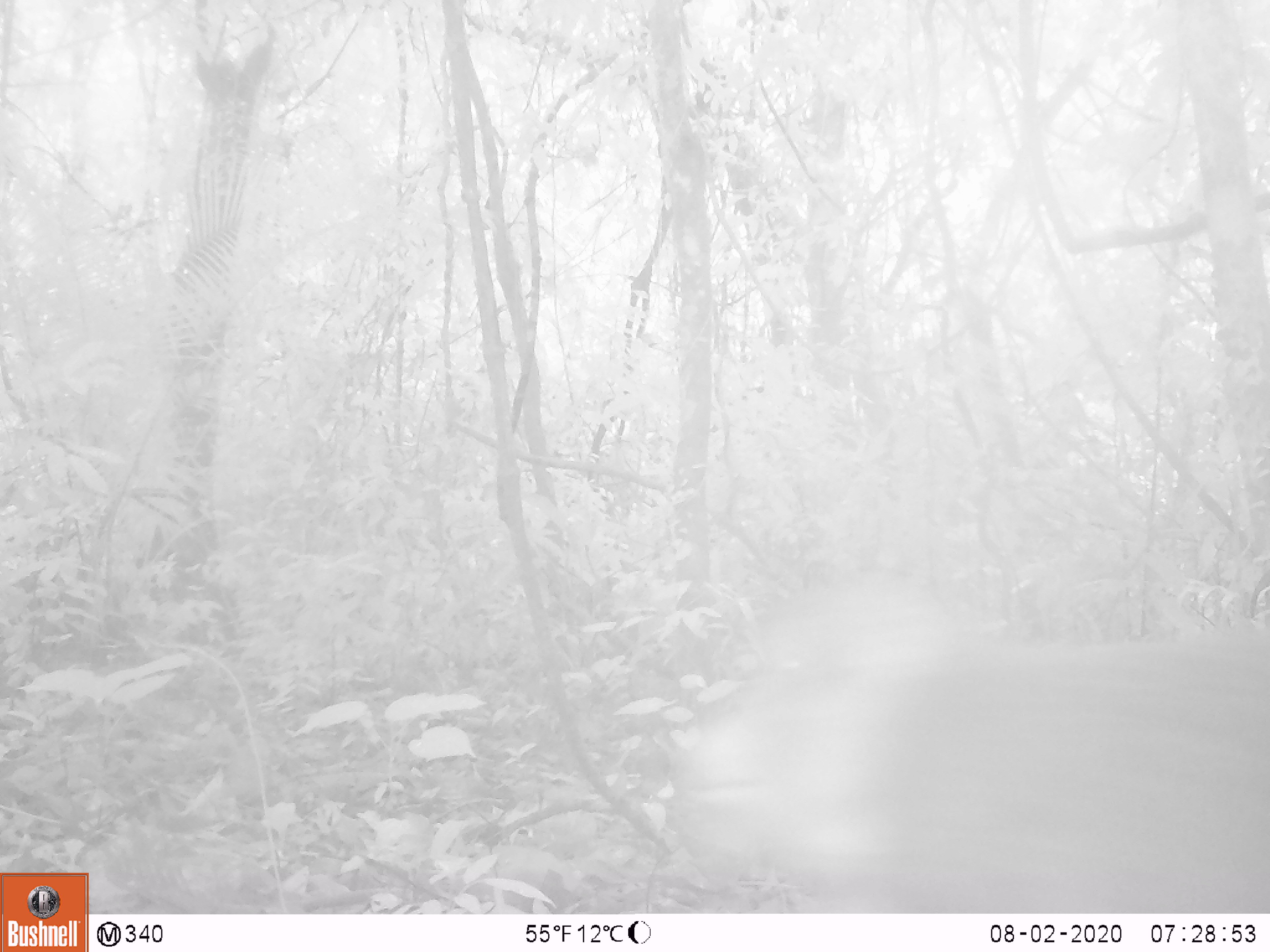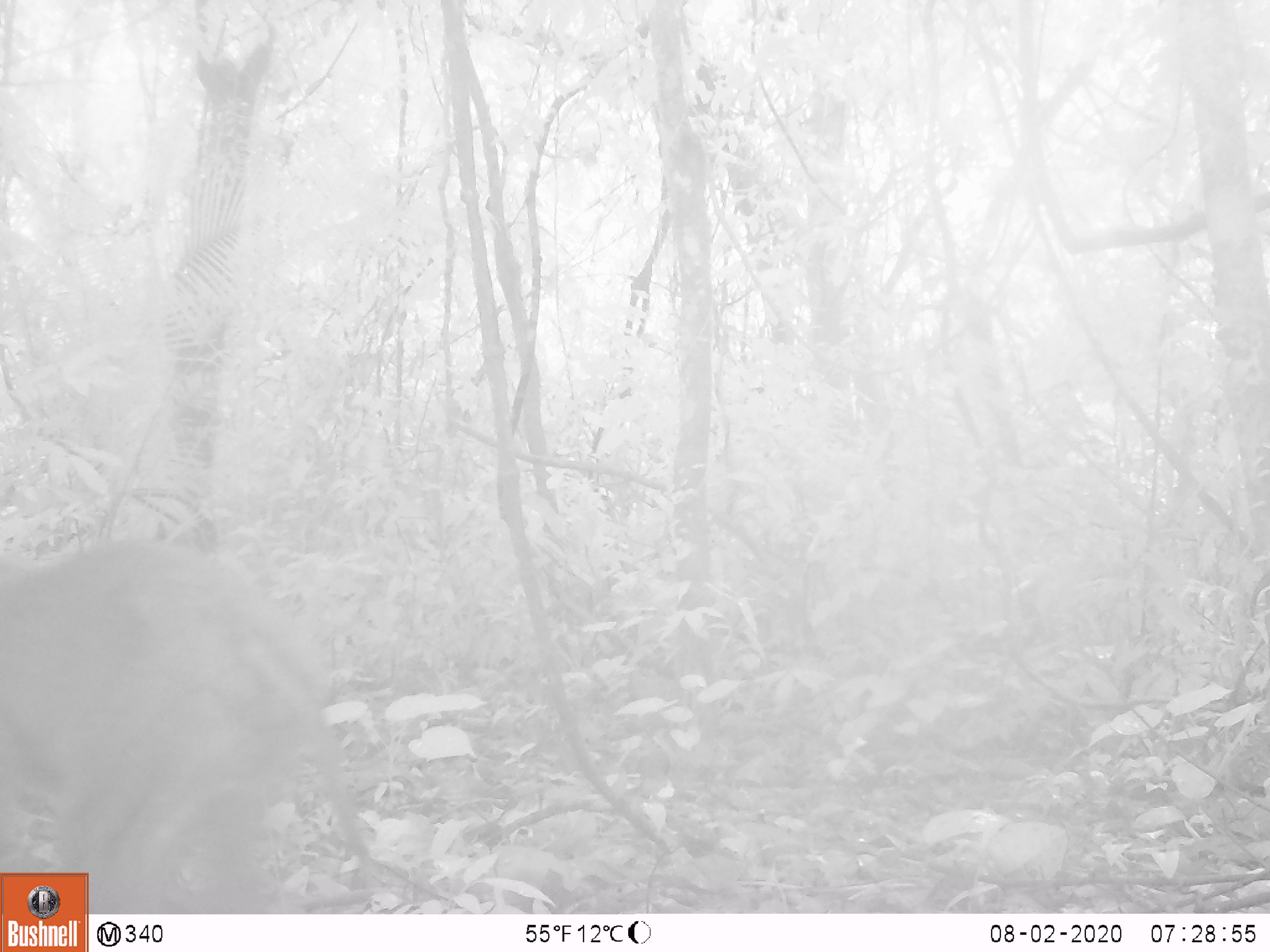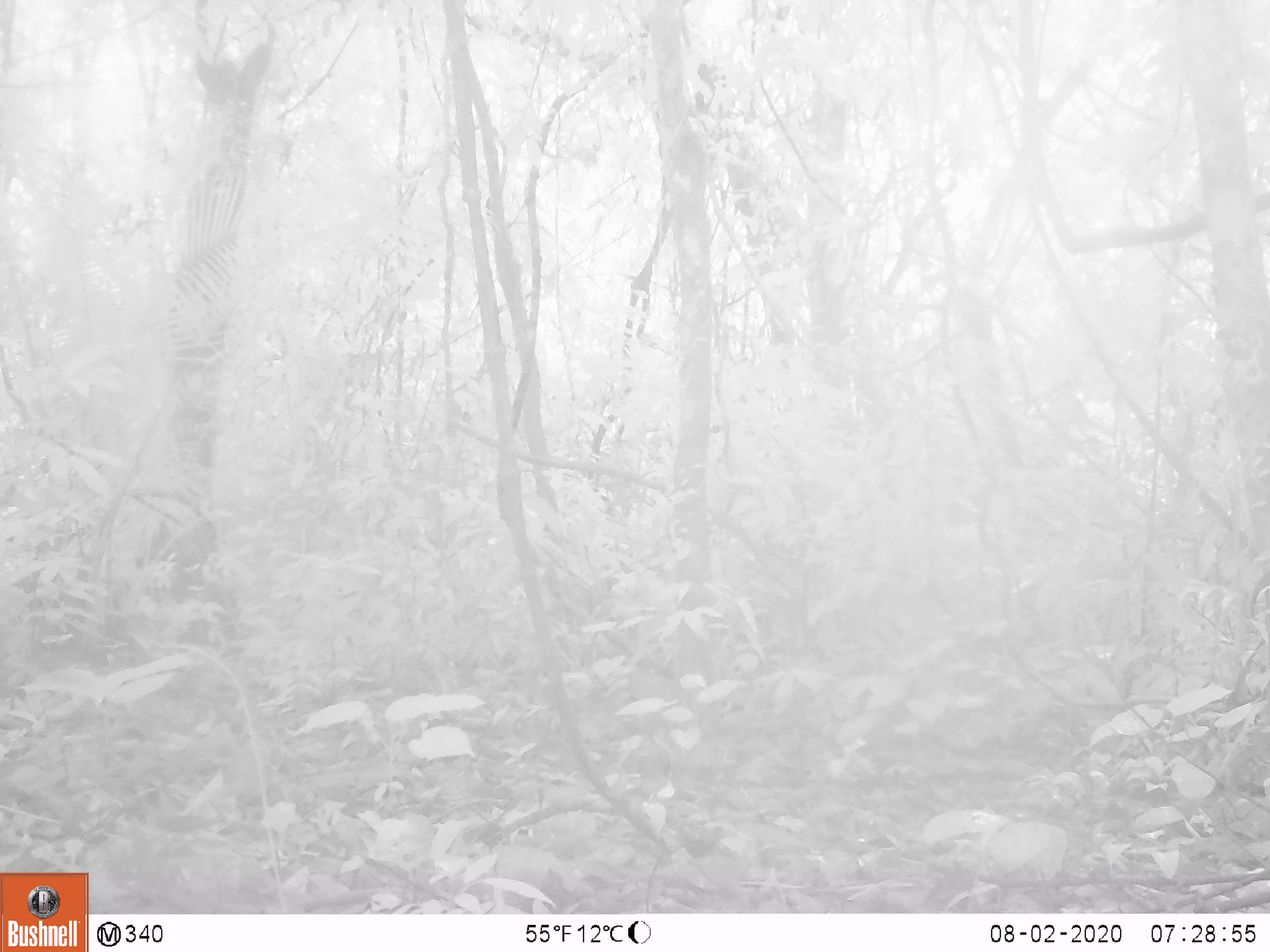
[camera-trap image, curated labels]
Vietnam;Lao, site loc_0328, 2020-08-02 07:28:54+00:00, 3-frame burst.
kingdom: Animalia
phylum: Chordata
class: Mammalia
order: Primates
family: Cercopithecidae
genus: Macaca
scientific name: Macaca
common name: macaques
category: assam or rhesus macaque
Assam or rhesus macaque (macaques) (Macaca). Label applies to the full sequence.